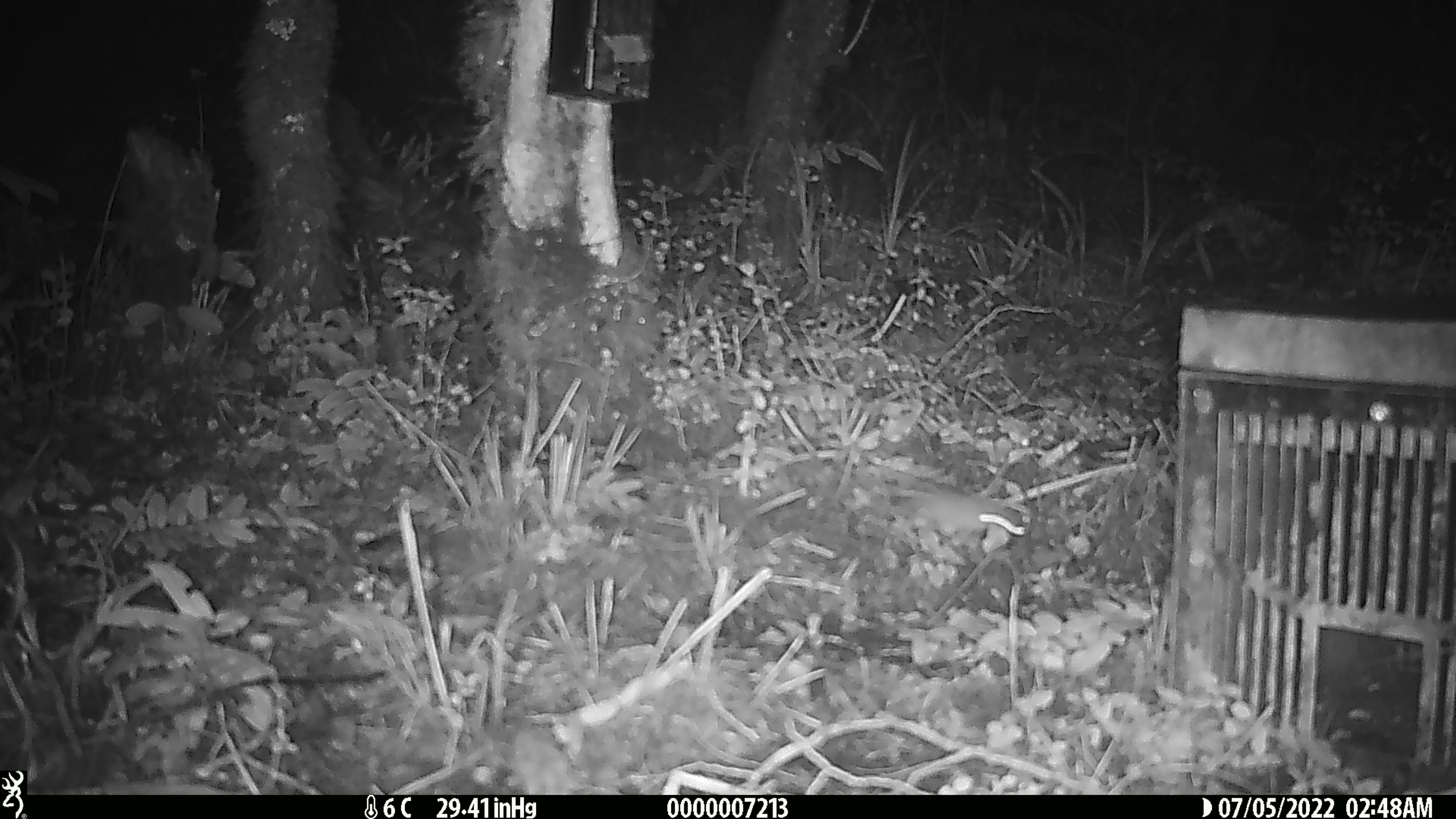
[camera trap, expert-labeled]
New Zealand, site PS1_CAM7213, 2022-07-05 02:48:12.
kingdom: Animalia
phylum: Chordata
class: Mammalia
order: Rodentia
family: Muridae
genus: Mus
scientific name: Mus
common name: mouse